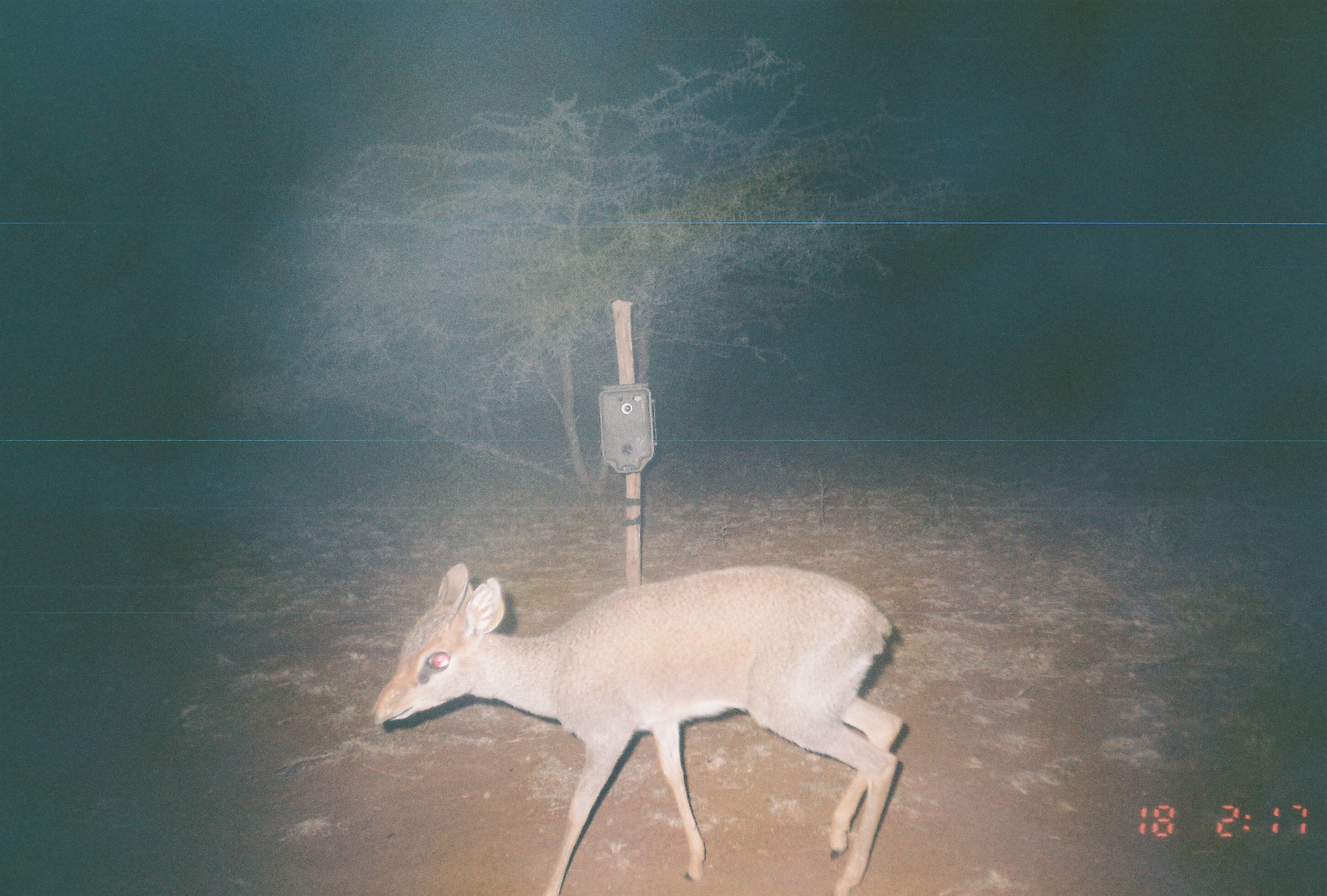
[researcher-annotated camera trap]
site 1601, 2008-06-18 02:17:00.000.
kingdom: Animalia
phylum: Chordata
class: Mammalia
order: Artiodactyla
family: Bovidae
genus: Madoqua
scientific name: Madoqua guentheri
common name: günther's dik-dik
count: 1